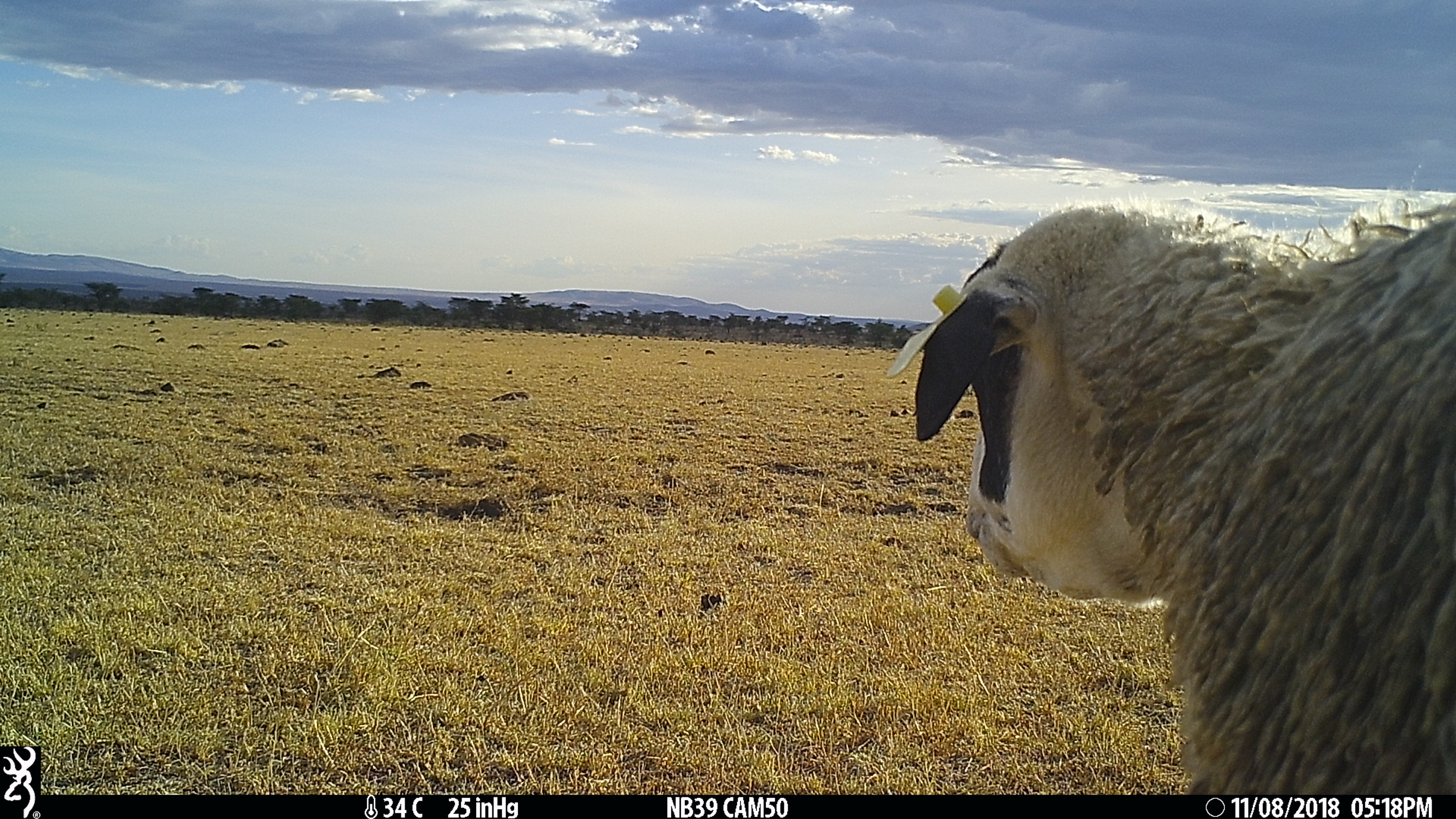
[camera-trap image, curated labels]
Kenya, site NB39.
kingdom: Animalia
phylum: Chordata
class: Mammalia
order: Artiodactyla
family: Bovidae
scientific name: Bovidae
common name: sheep or goat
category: shoat